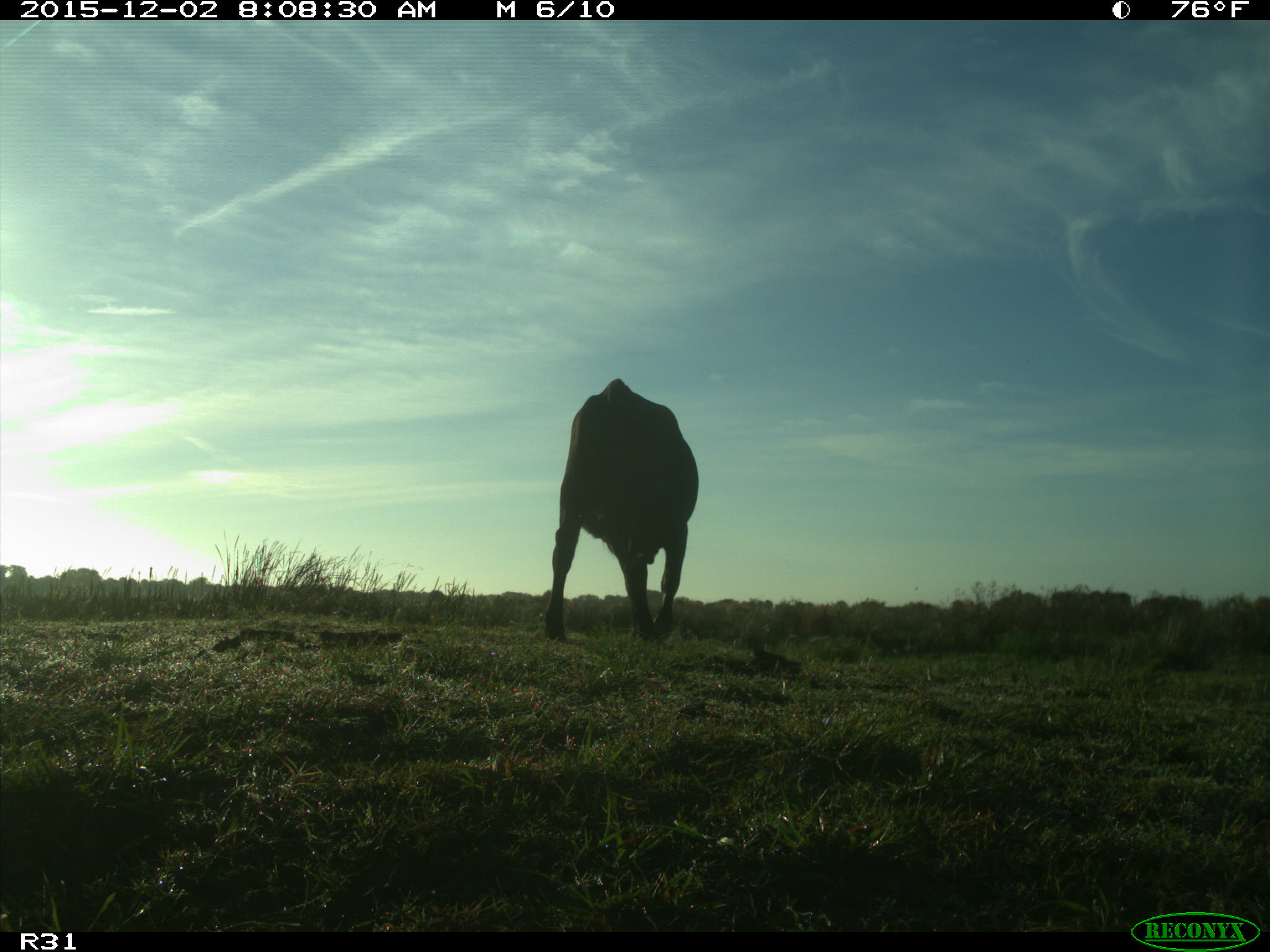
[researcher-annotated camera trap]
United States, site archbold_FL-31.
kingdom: Animalia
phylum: Chordata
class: Mammalia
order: Artiodactyla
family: Bovidae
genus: Bos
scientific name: Bos taurus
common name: domestic cow